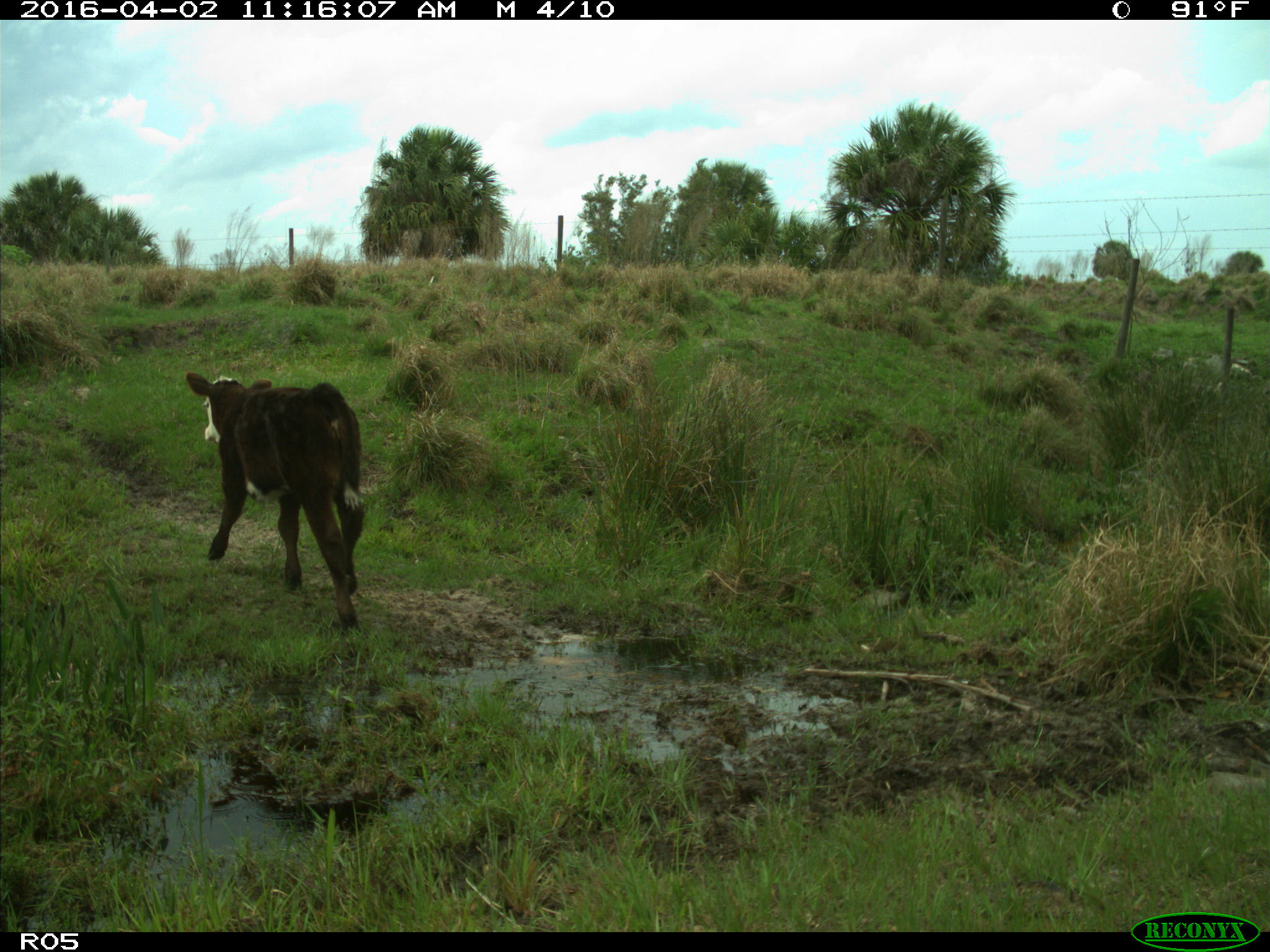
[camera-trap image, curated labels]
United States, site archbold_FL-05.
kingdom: Animalia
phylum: Chordata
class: Mammalia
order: Artiodactyla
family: Bovidae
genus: Bos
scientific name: Bos taurus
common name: domestic cow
Bos taurus (domestic cow).